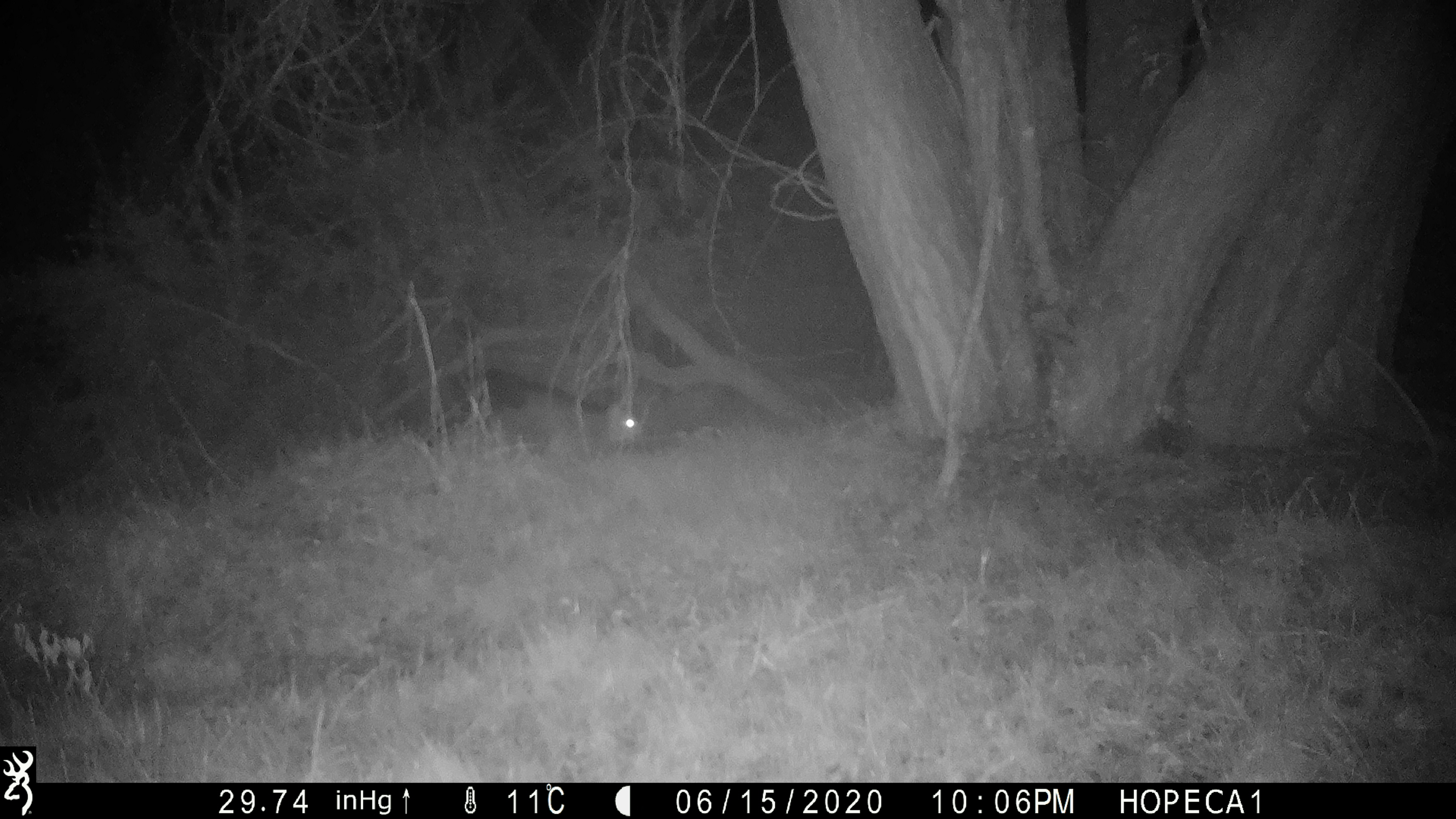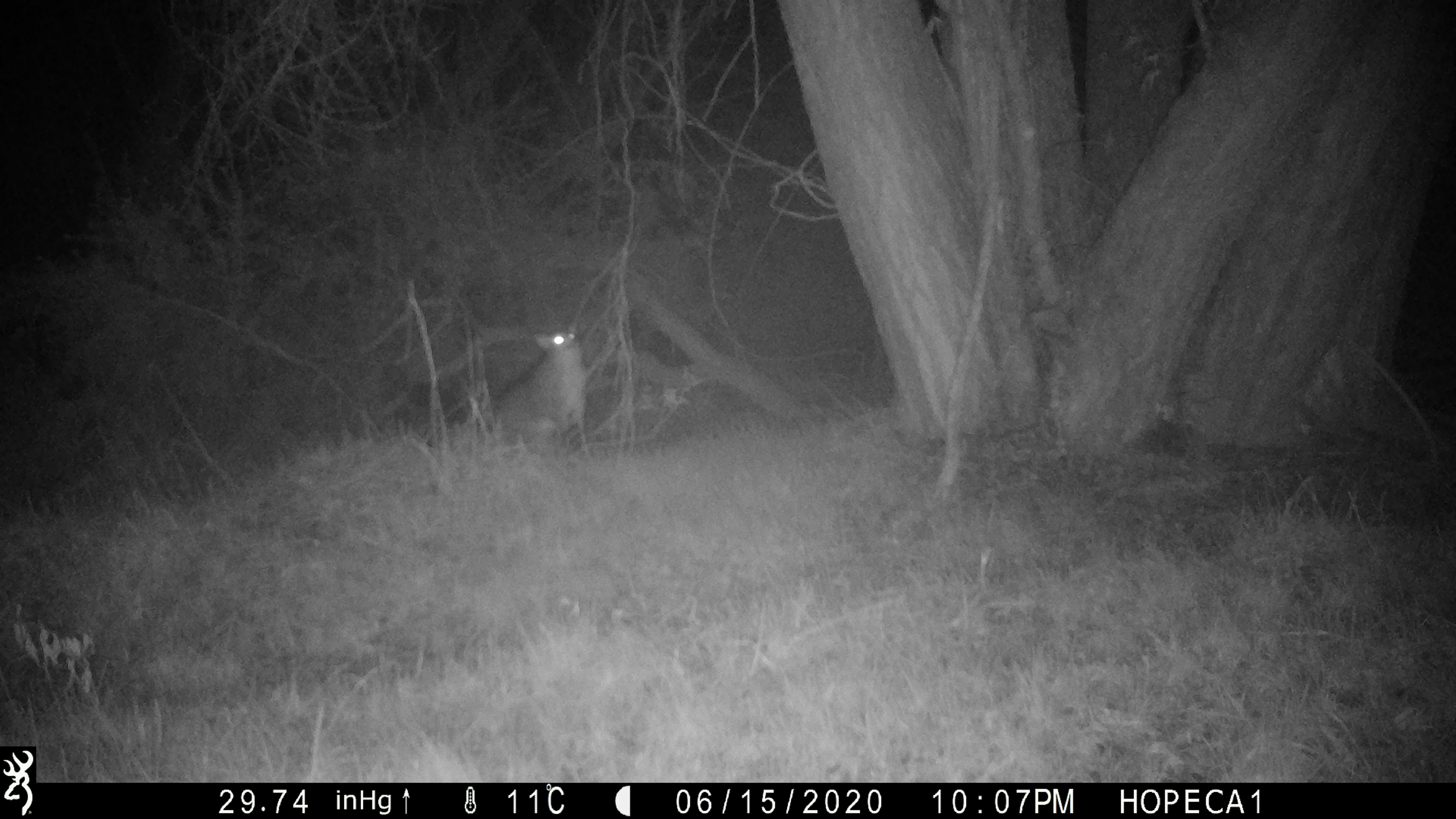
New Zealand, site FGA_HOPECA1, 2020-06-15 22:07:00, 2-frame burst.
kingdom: Animalia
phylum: Chordata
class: Mammalia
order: Diprotodontia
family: Phalangeridae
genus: Trichosurus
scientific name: Trichosurus vulpecula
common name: common brushtail possum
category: possum